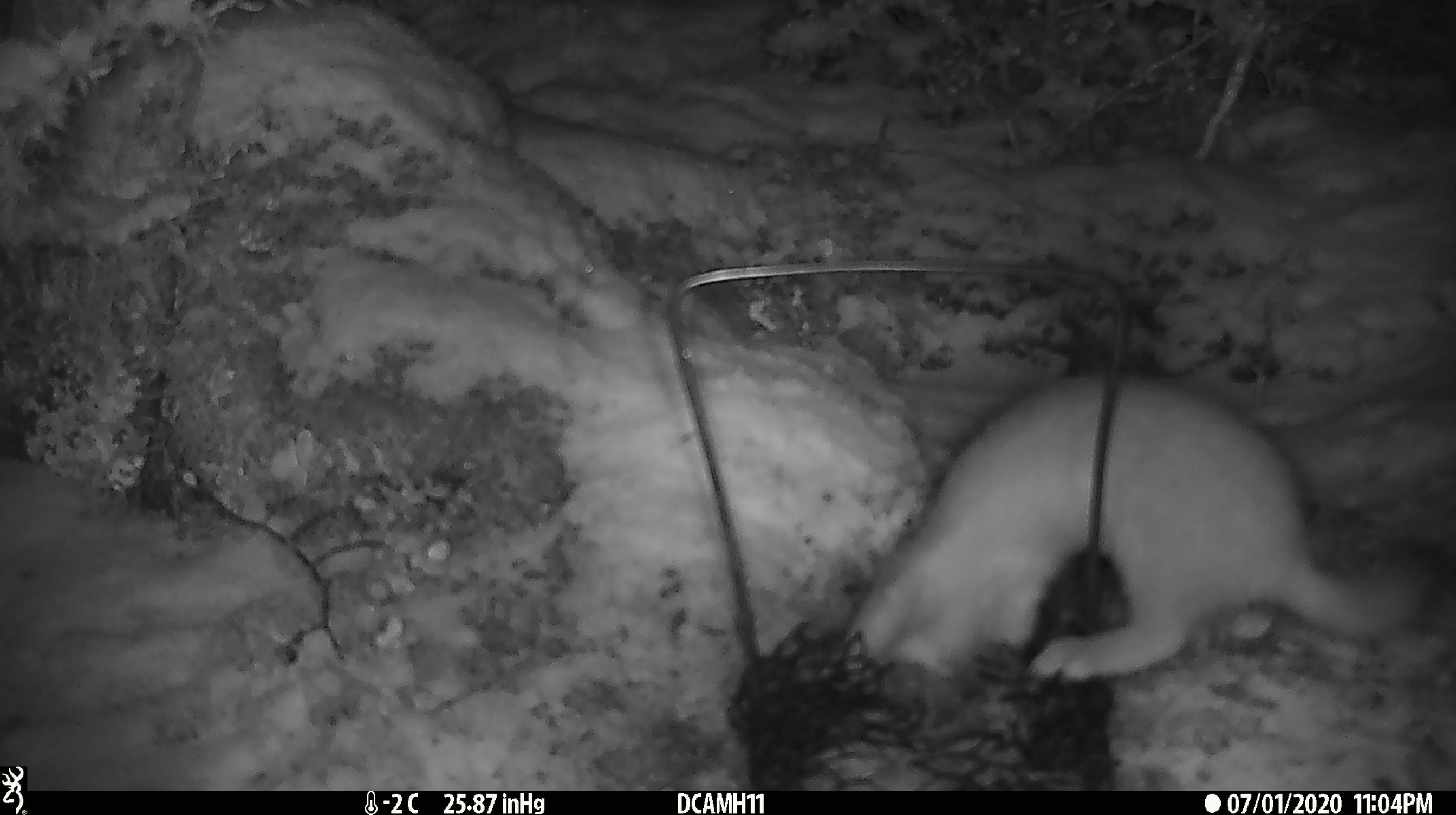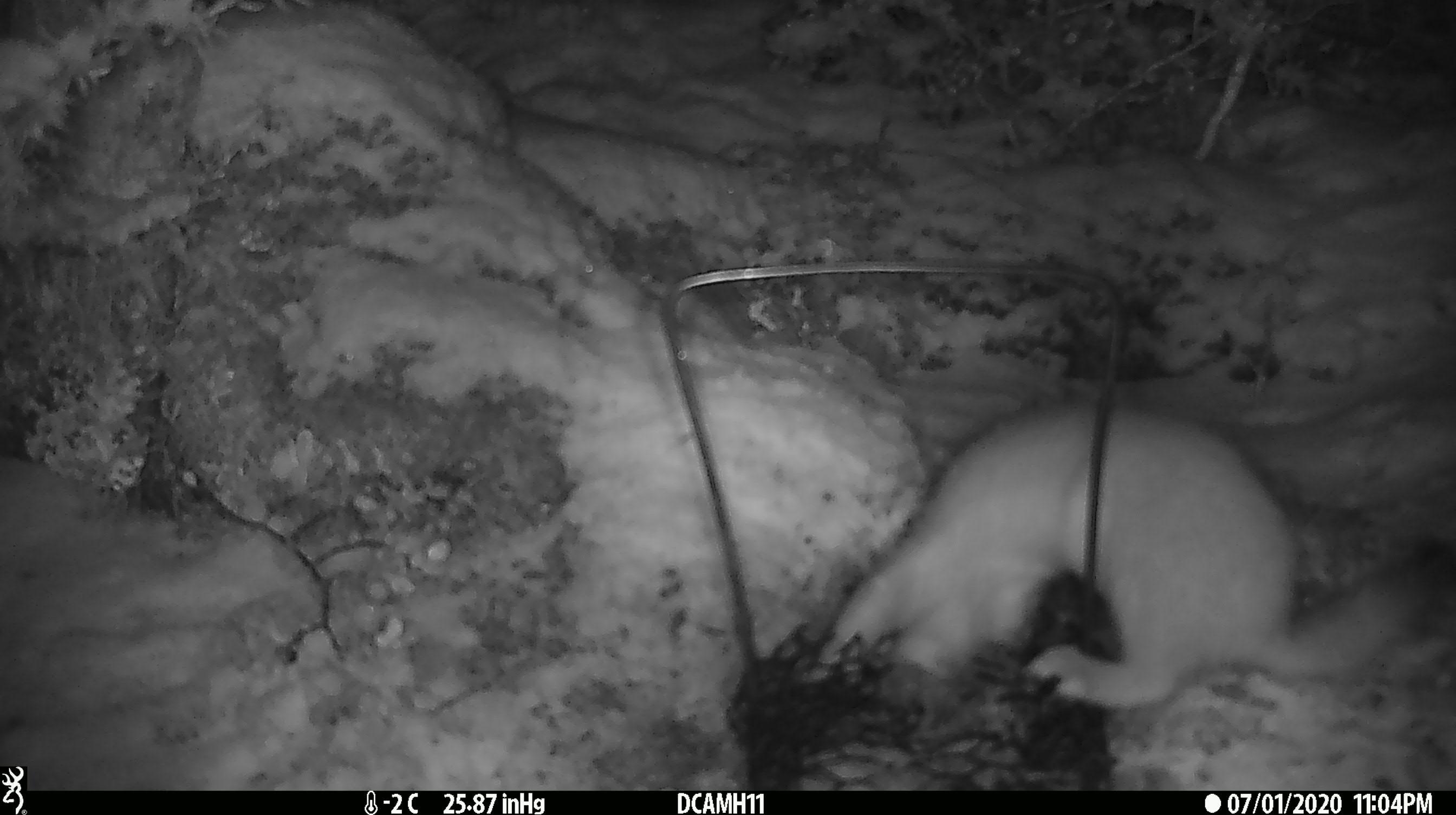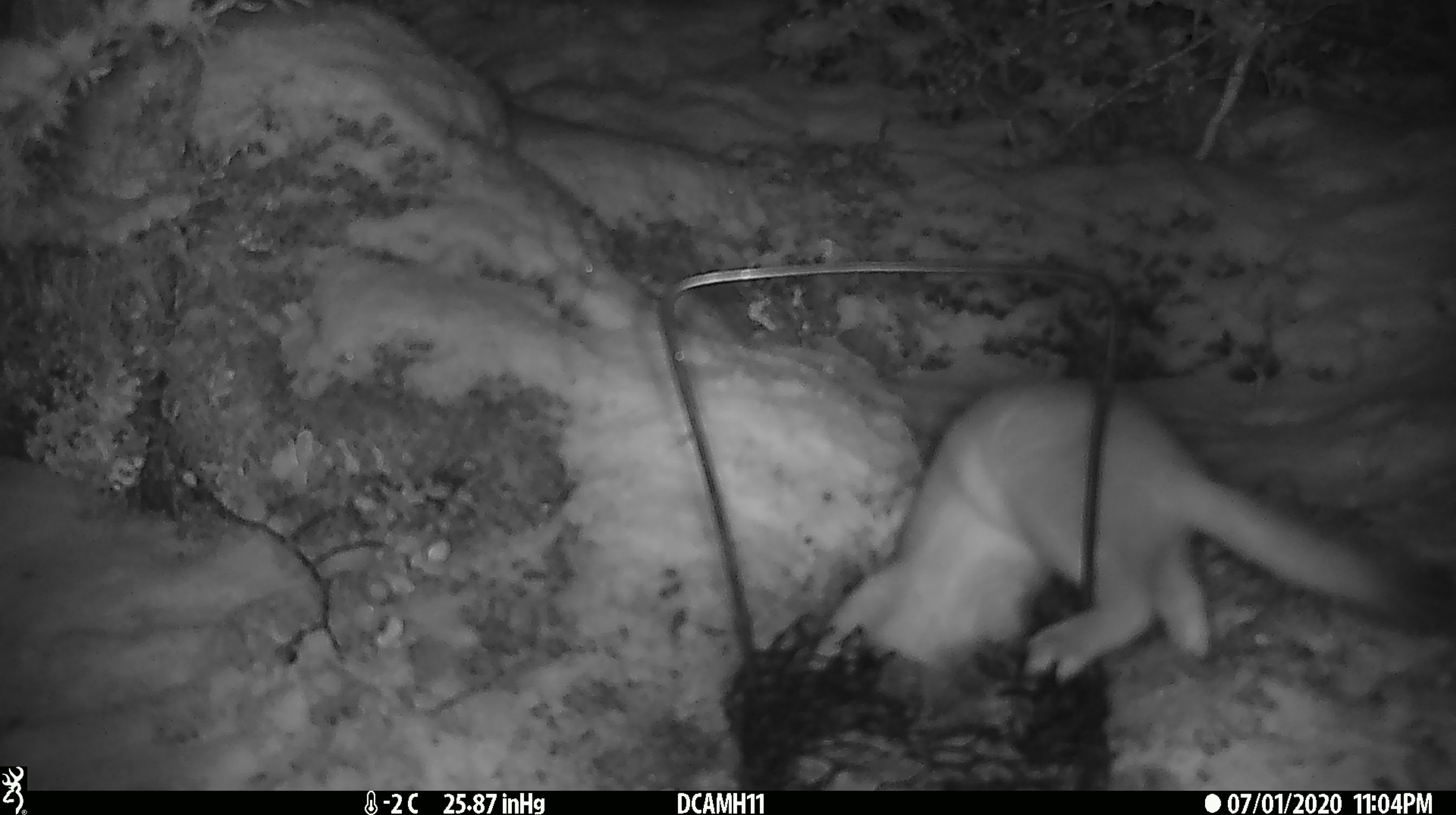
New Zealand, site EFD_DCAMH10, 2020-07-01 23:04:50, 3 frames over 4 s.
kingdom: Animalia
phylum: Chordata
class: Mammalia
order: Carnivora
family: Mustelidae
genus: Mustela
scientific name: Mustela erminea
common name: stoat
Stoat (Mustela erminea).